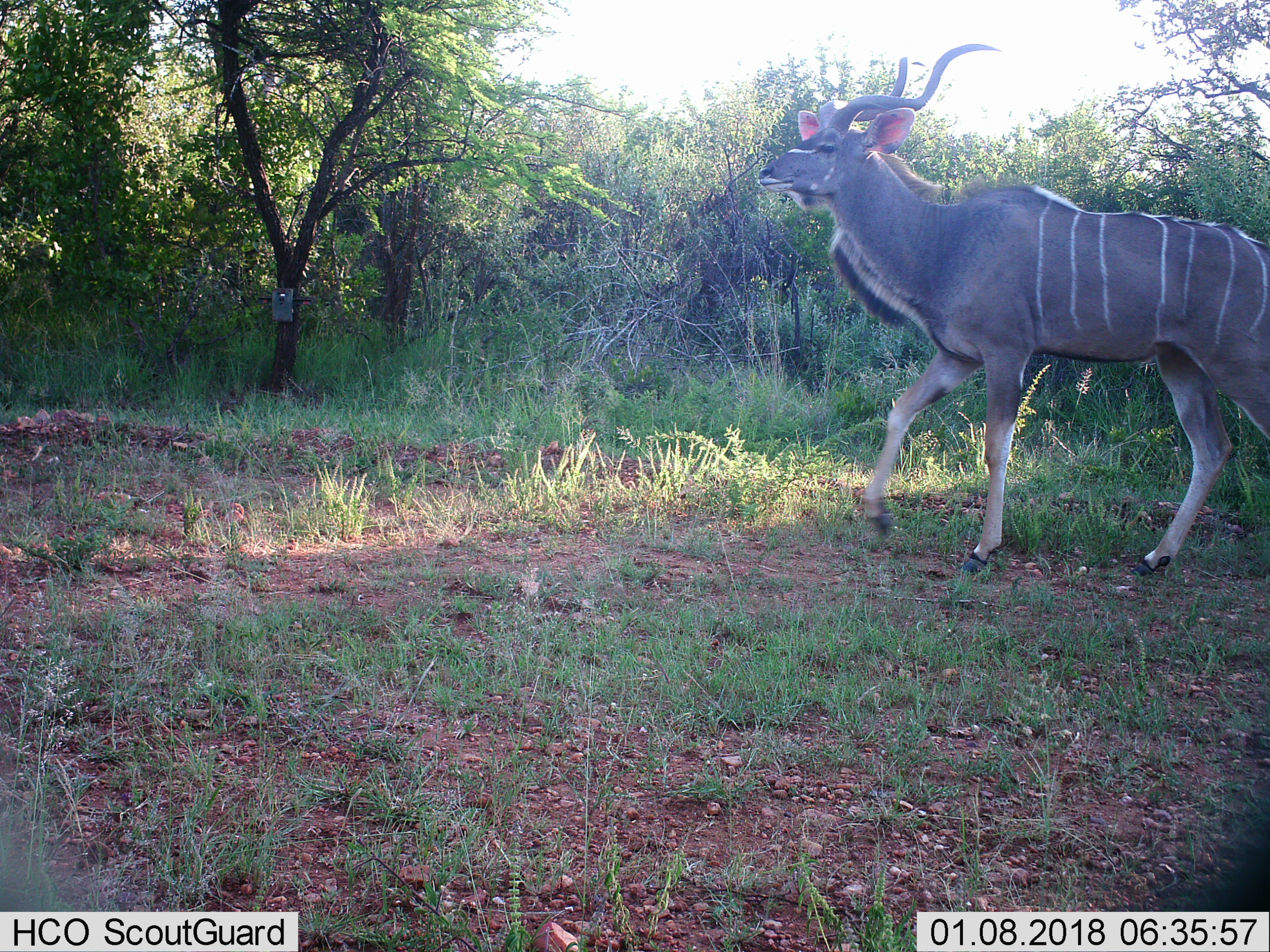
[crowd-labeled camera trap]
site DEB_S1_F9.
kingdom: Animalia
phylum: Chordata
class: Mammalia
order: Artiodactyla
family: Bovidae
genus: Tragelaphus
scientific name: Tragelaphus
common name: kudu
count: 1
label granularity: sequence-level